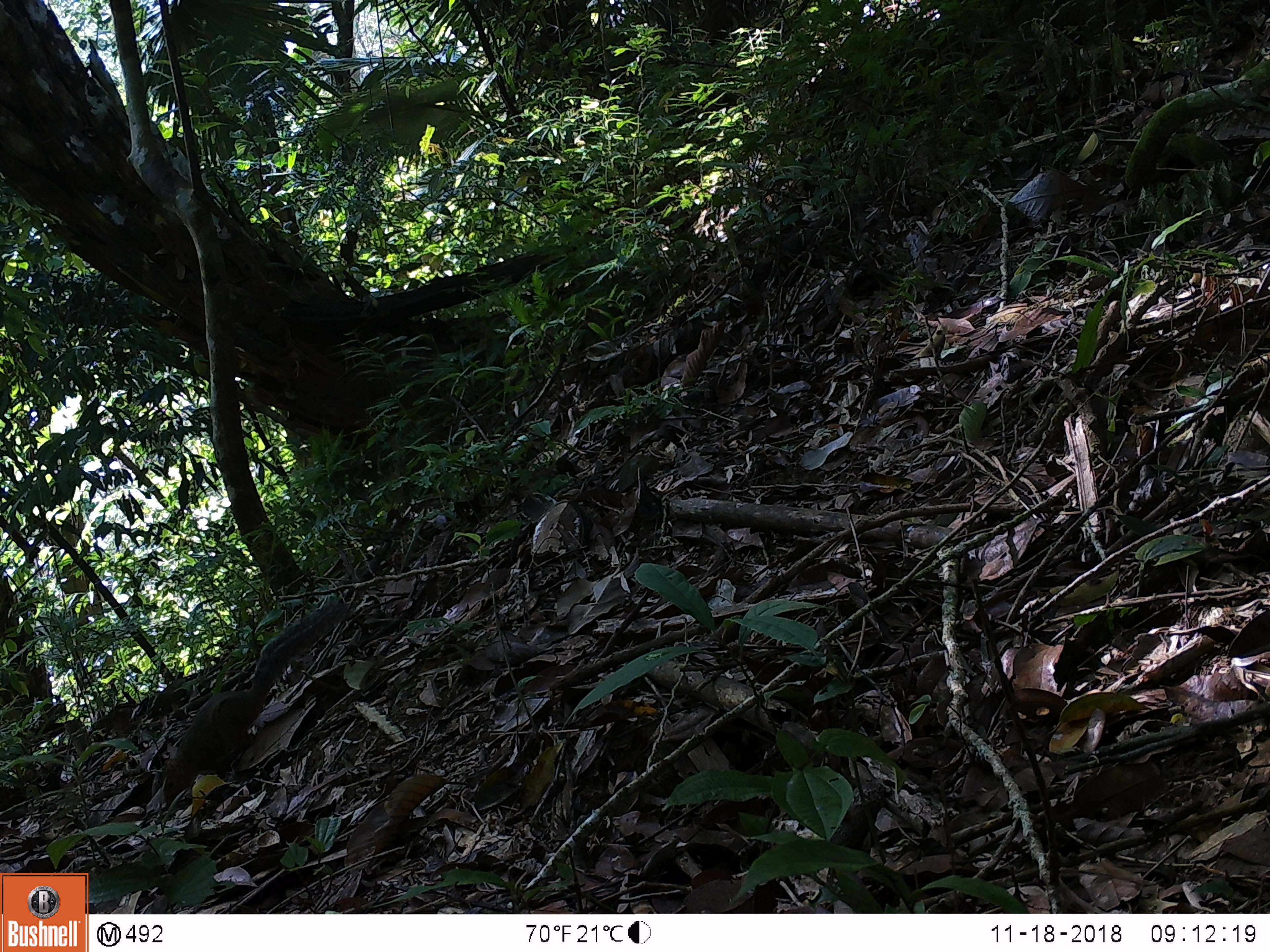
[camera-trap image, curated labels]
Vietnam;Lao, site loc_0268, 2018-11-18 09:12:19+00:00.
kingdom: Animalia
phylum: Chordata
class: Mammalia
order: Rodentia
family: Sciuridae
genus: Dremomys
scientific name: Dremomys rufigenis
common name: red-cheeked squirrel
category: red cheeked squirrel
Red cheeked squirrel (red-cheeked squirrel) (Dremomys rufigenis). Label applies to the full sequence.